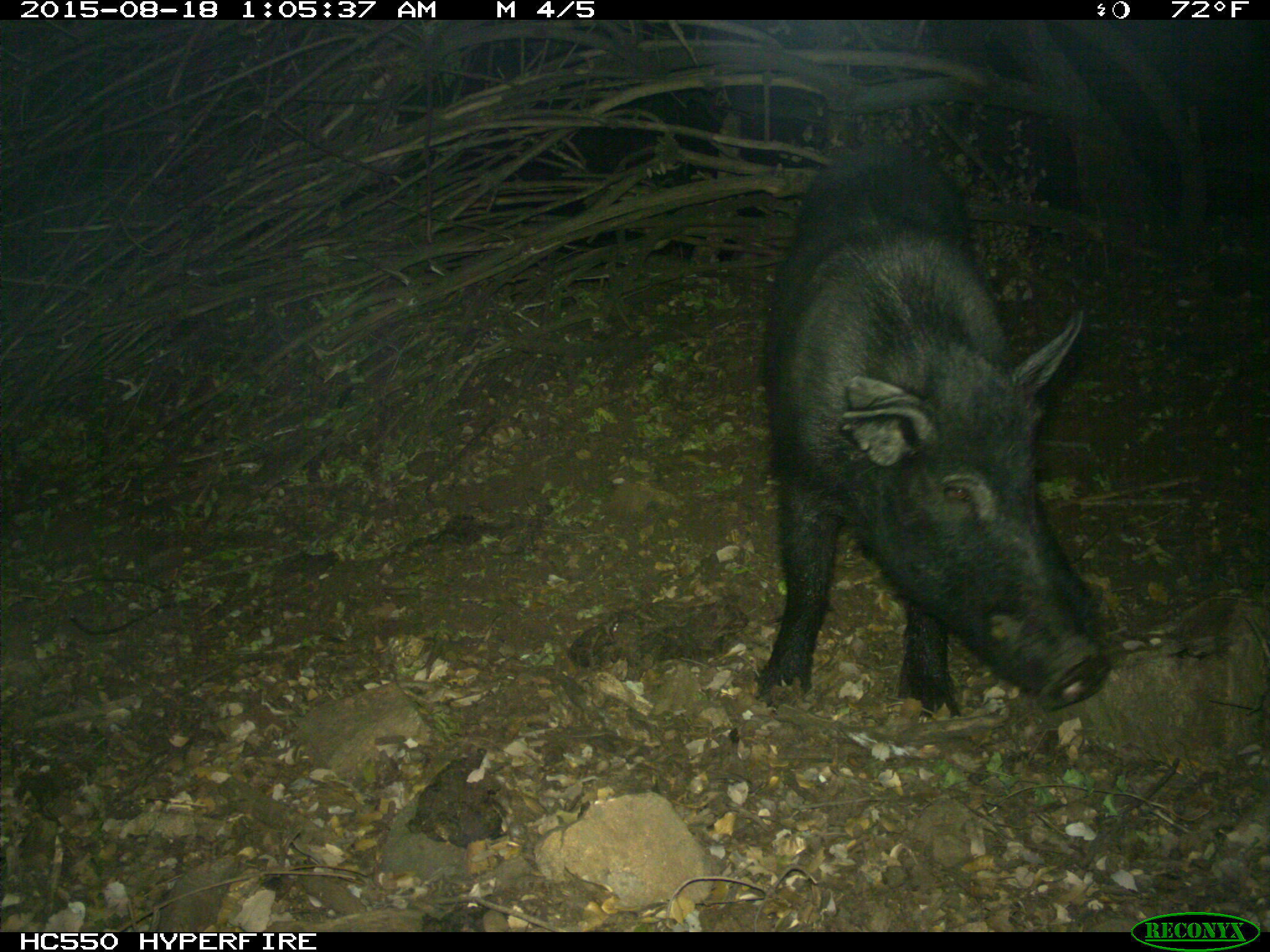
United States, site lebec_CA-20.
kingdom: Animalia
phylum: Chordata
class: Mammalia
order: Artiodactyla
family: Suidae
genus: Sus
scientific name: Sus scrofa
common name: wild boar